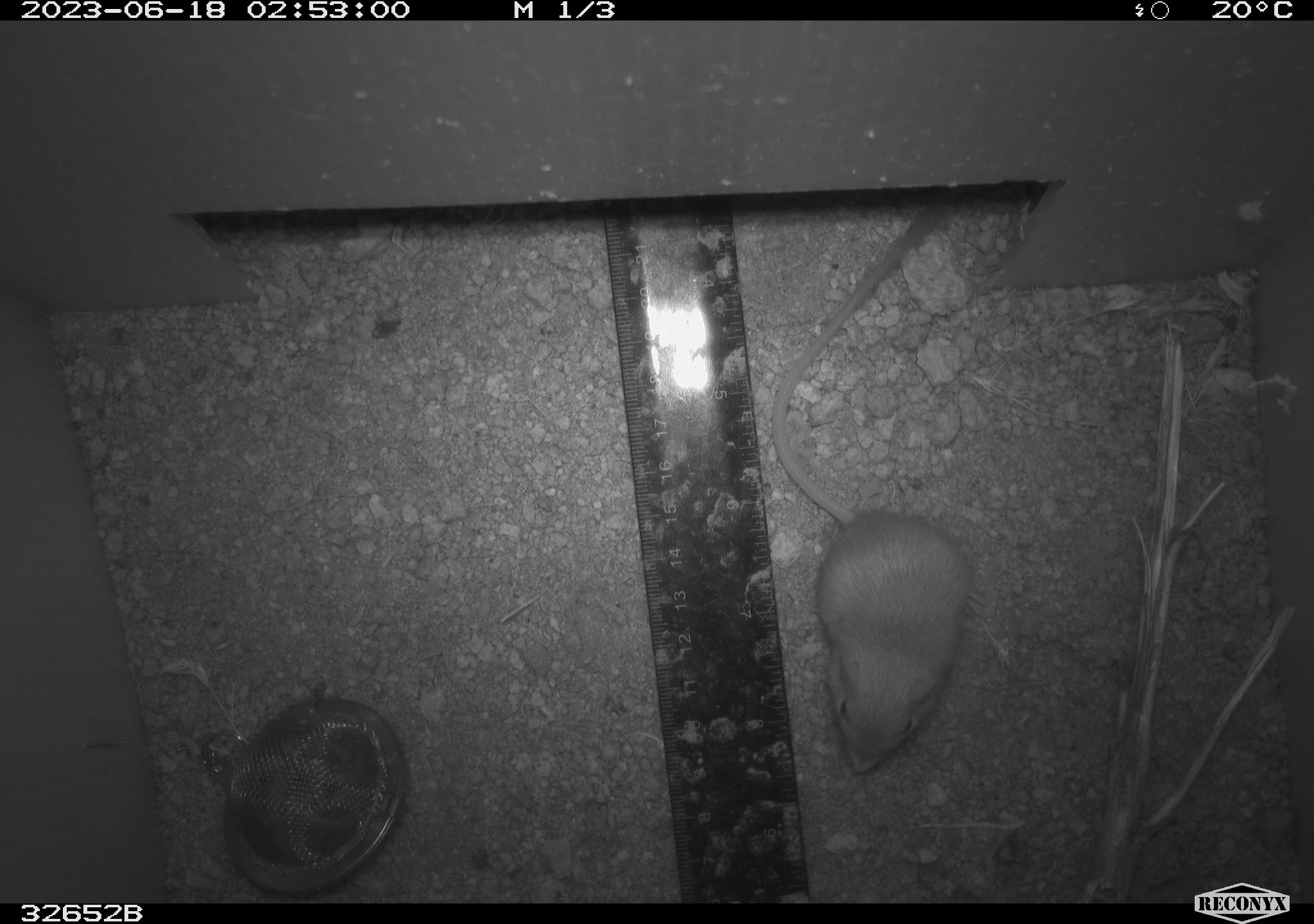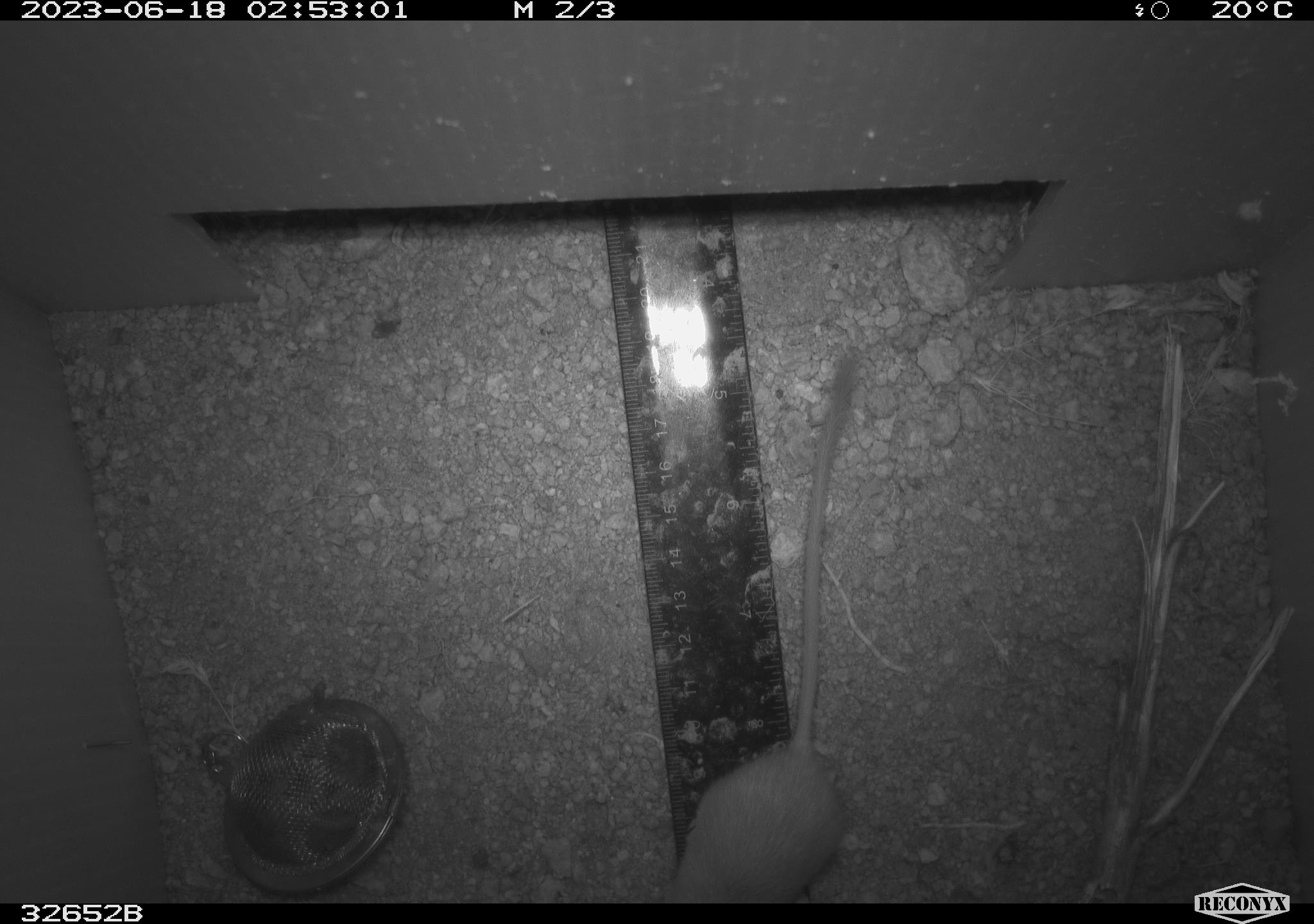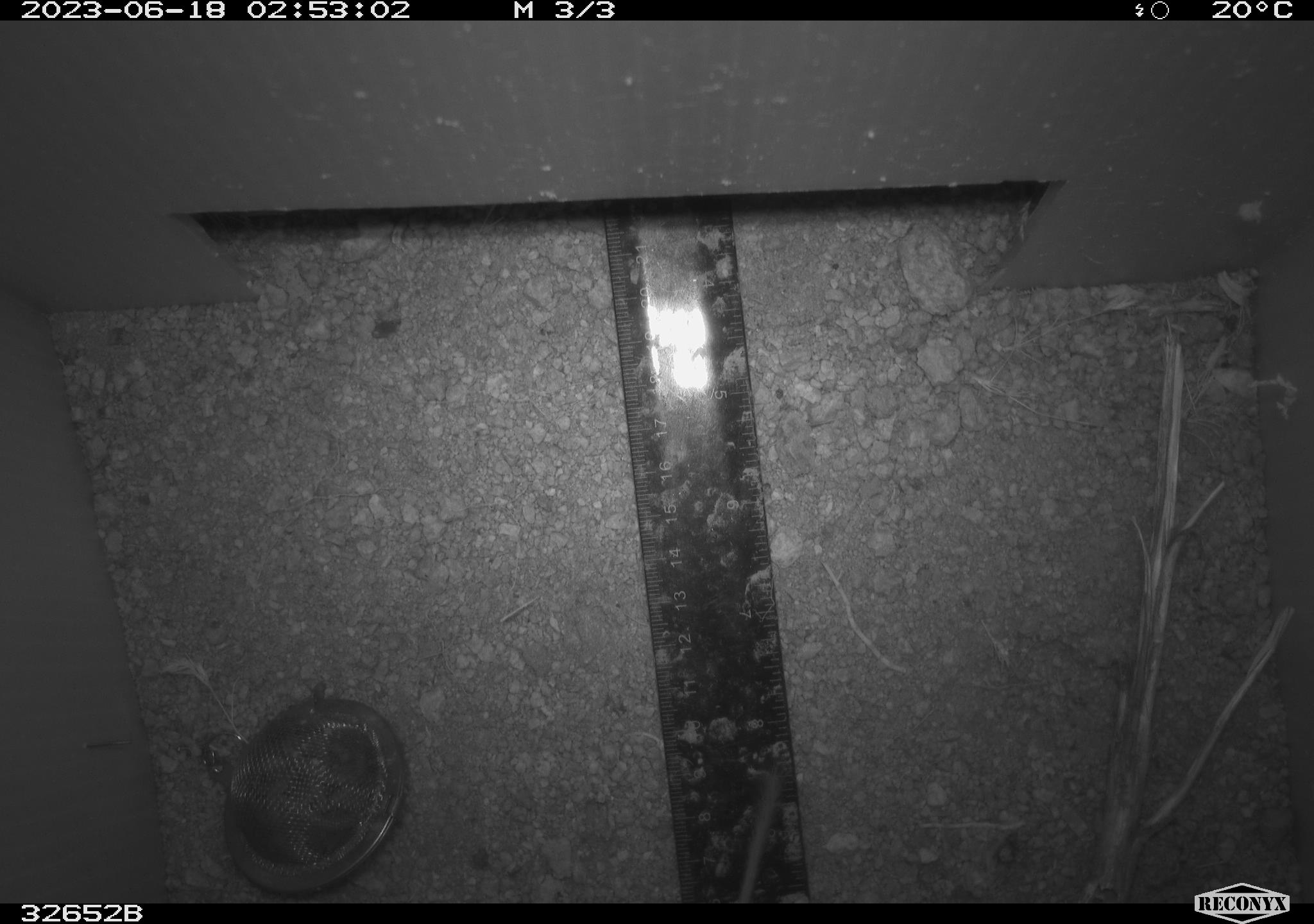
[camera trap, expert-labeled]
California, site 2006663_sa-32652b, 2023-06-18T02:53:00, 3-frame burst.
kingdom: Animalia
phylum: Chordata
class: Mammalia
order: Rodentia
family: Heteromyidae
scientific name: Heteromyidae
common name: kangaroo rats and pocket mice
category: heteromyidae family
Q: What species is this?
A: Heteromyidae family (kangaroo rats and pocket mice) (Heteromyidae).